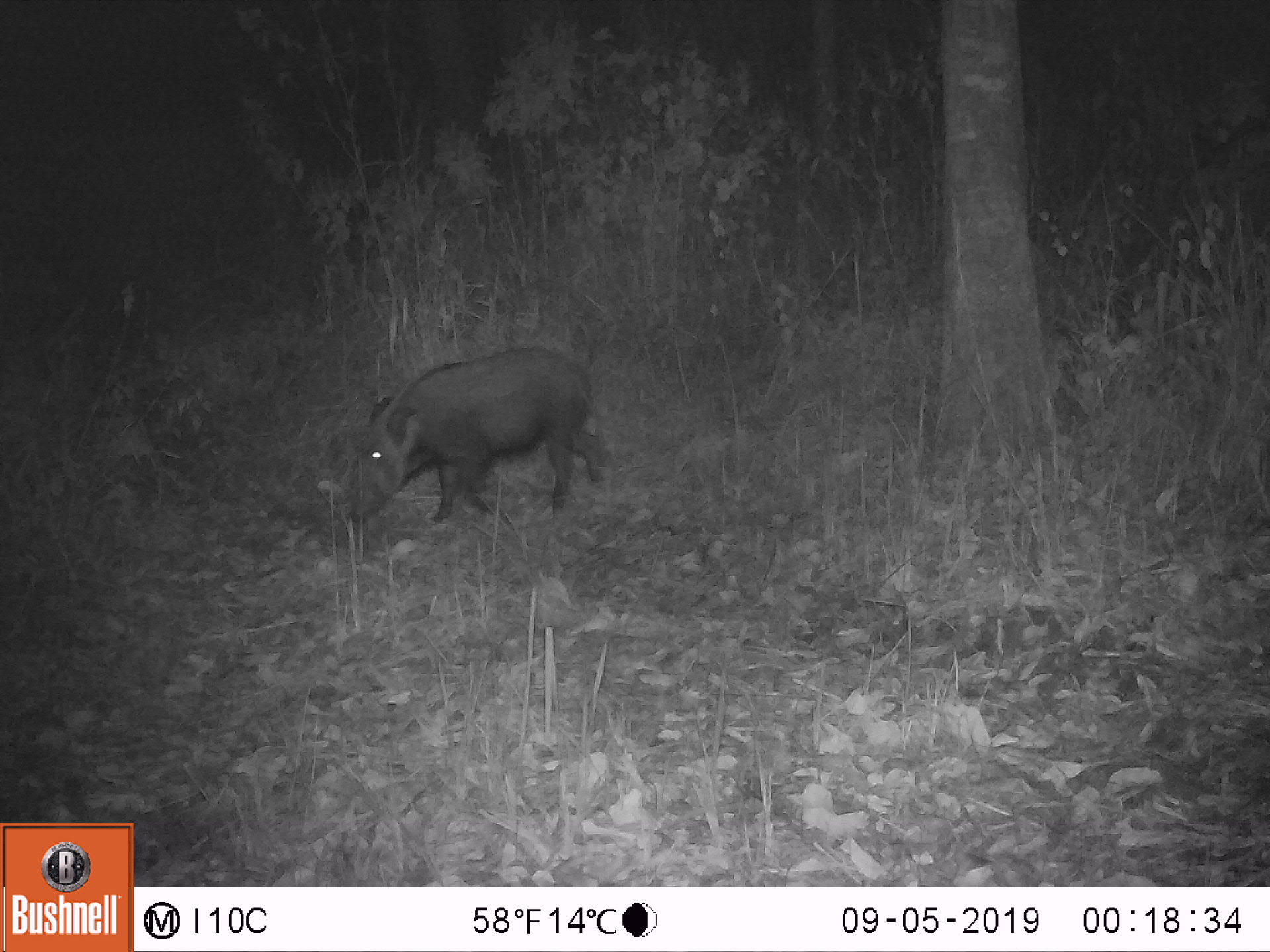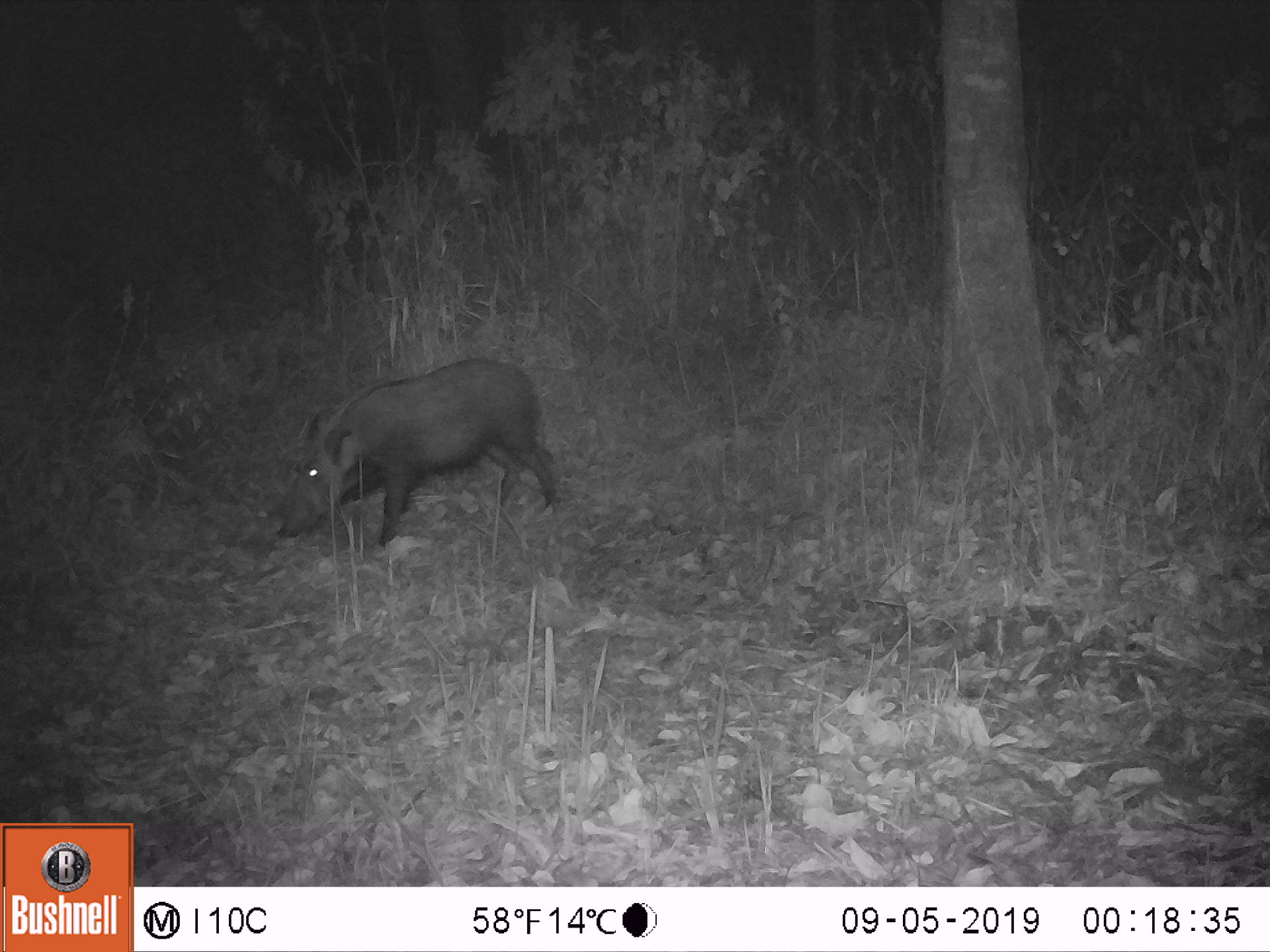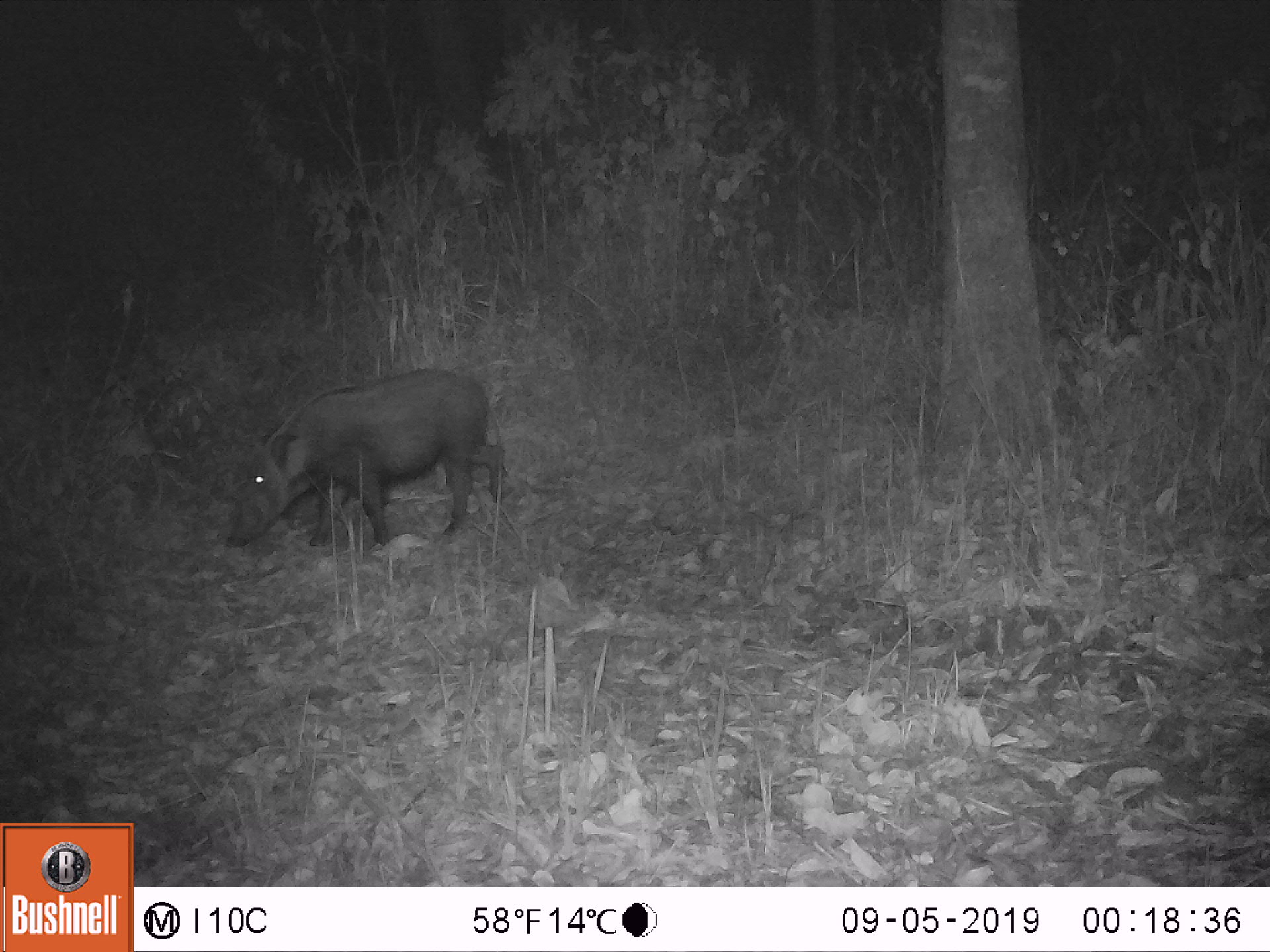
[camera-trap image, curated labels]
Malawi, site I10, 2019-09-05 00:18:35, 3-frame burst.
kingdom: Animalia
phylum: Chordata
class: Mammalia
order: Artiodactyla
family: Suidae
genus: Potamochoerus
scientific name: Potamochoerus larvatus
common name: bushpig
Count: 1.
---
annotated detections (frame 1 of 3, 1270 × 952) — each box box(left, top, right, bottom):
bushpig: box(343, 341, 609, 537)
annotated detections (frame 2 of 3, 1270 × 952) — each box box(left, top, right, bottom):
bushpig: box(268, 353, 560, 559)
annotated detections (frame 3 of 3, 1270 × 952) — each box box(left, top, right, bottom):
bushpig: box(221, 361, 517, 567)